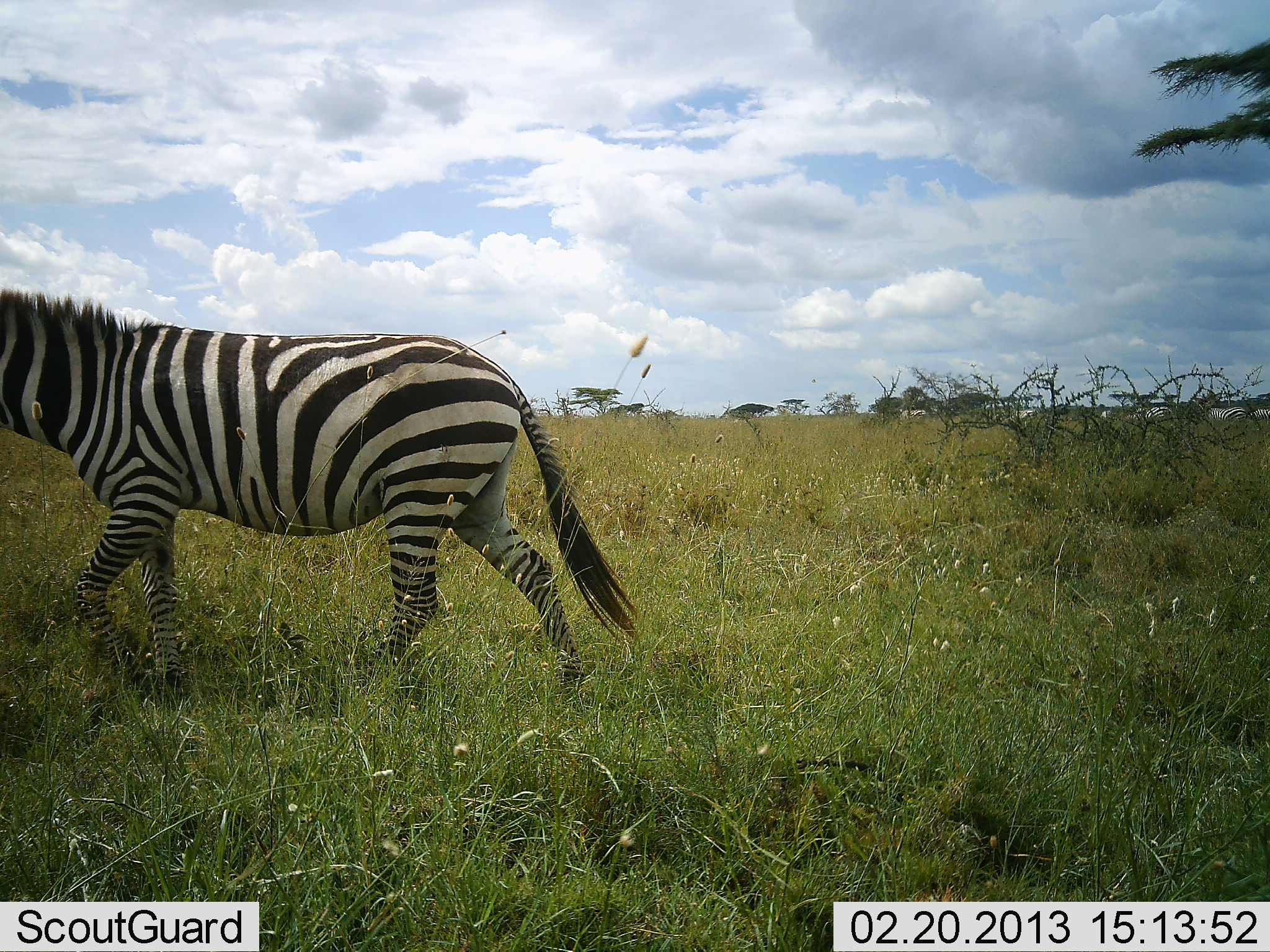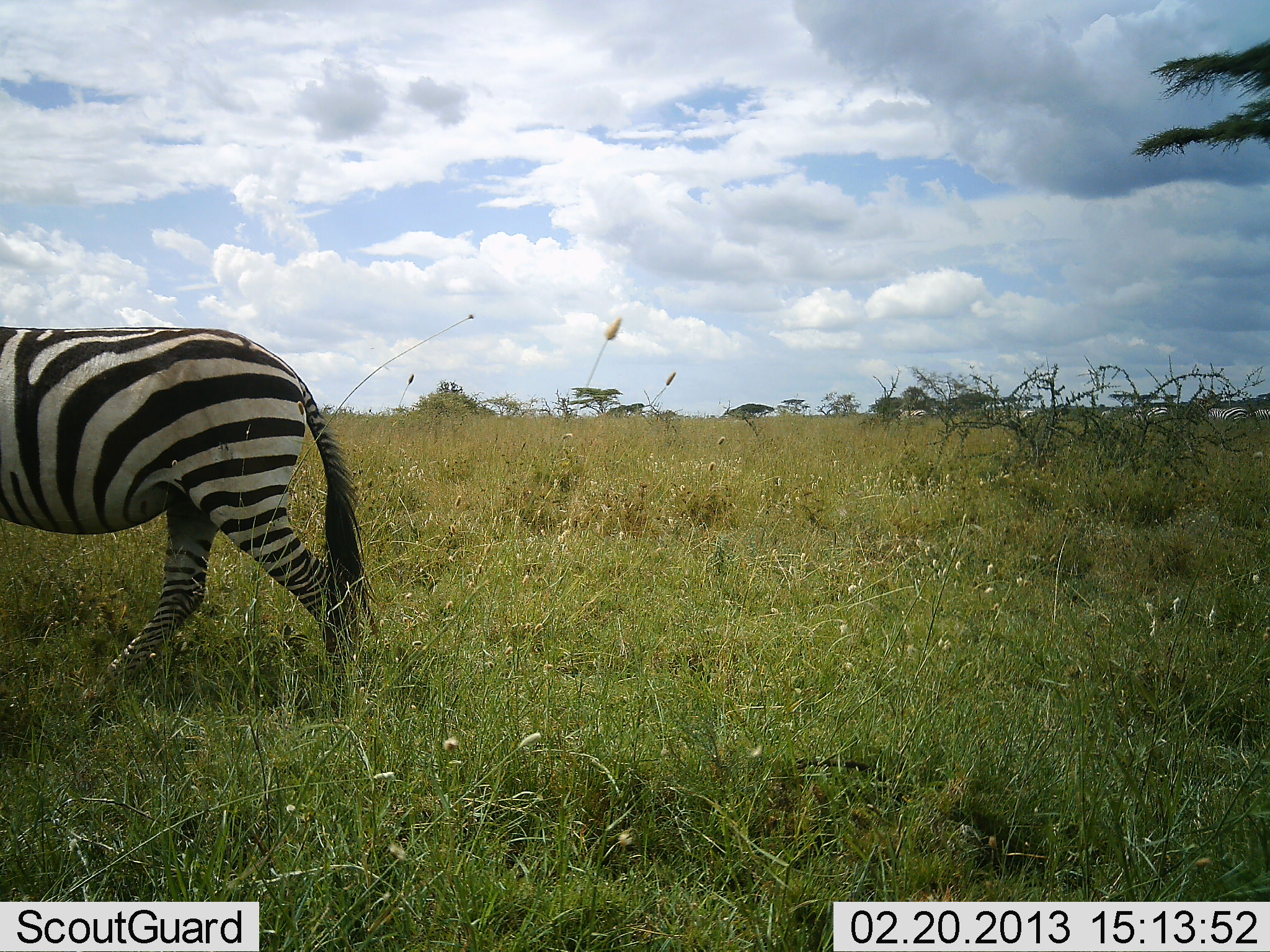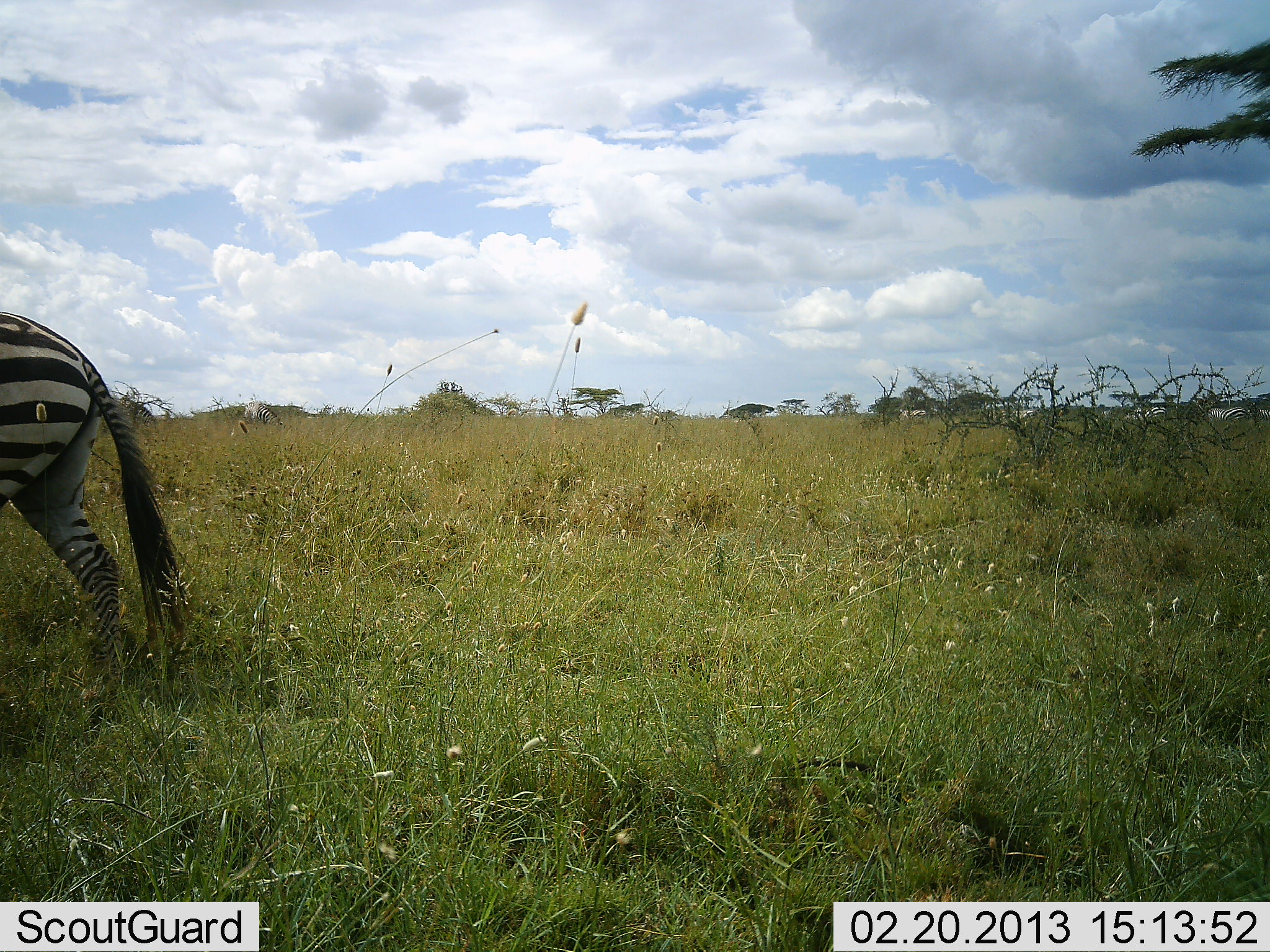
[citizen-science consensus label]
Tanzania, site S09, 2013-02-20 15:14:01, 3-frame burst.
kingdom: Animalia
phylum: Chordata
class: Mammalia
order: Perissodactyla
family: Equidae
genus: Equus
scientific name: Equus quagga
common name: plains zebra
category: zebra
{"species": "zebra (plains zebra) (Equus quagga)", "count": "1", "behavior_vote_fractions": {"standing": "4%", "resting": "0%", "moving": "100%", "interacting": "0%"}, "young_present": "0%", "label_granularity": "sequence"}